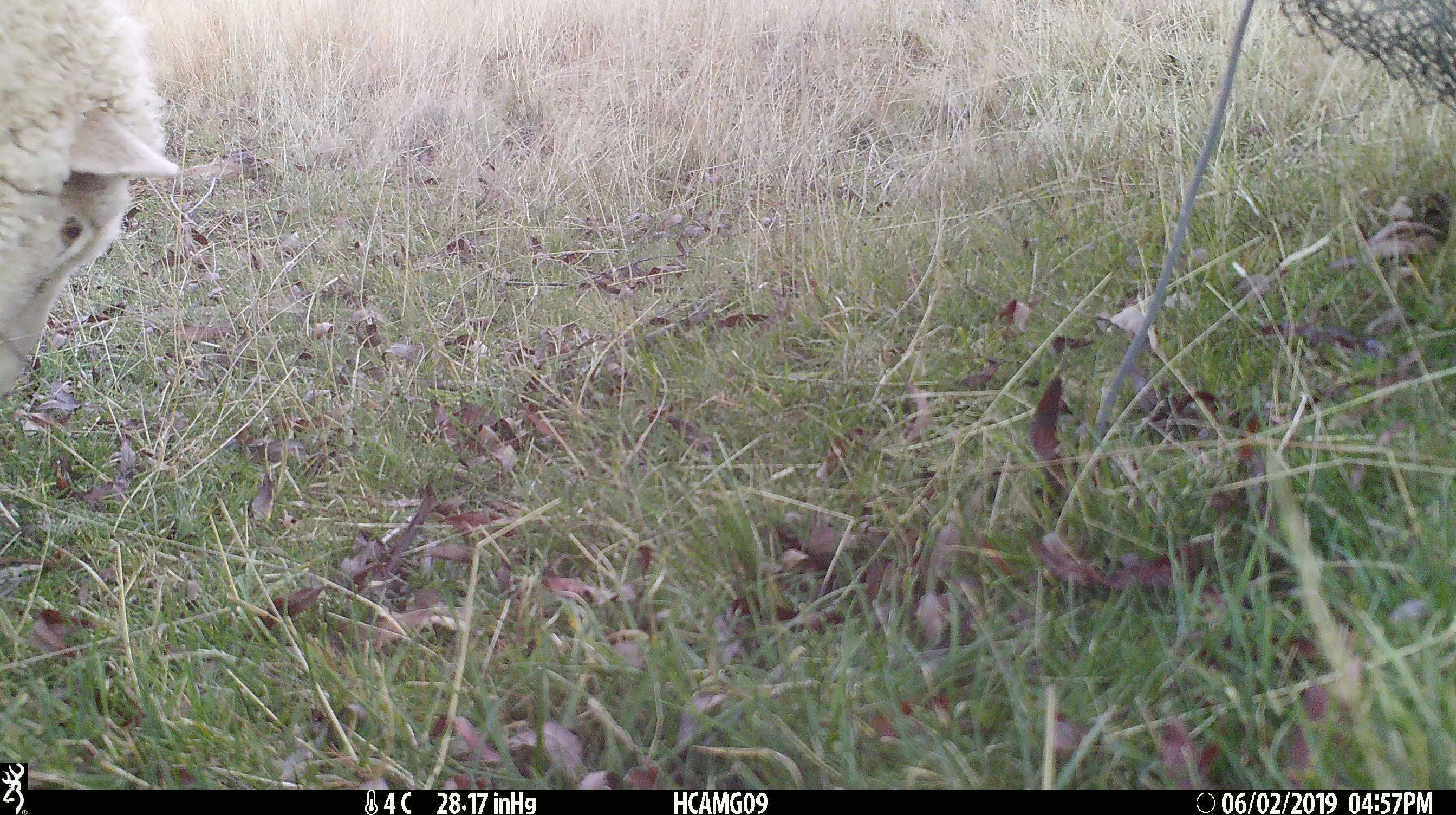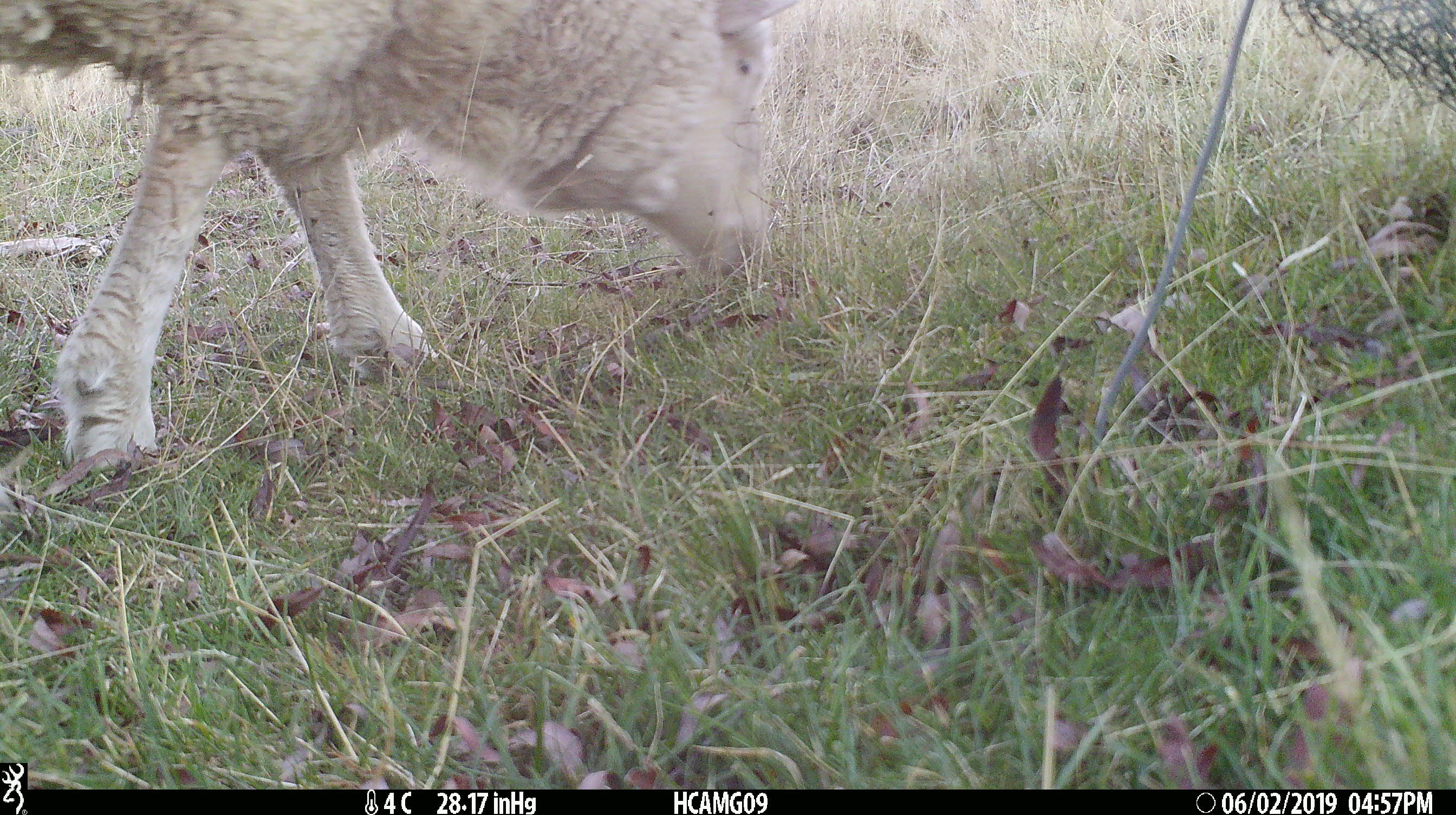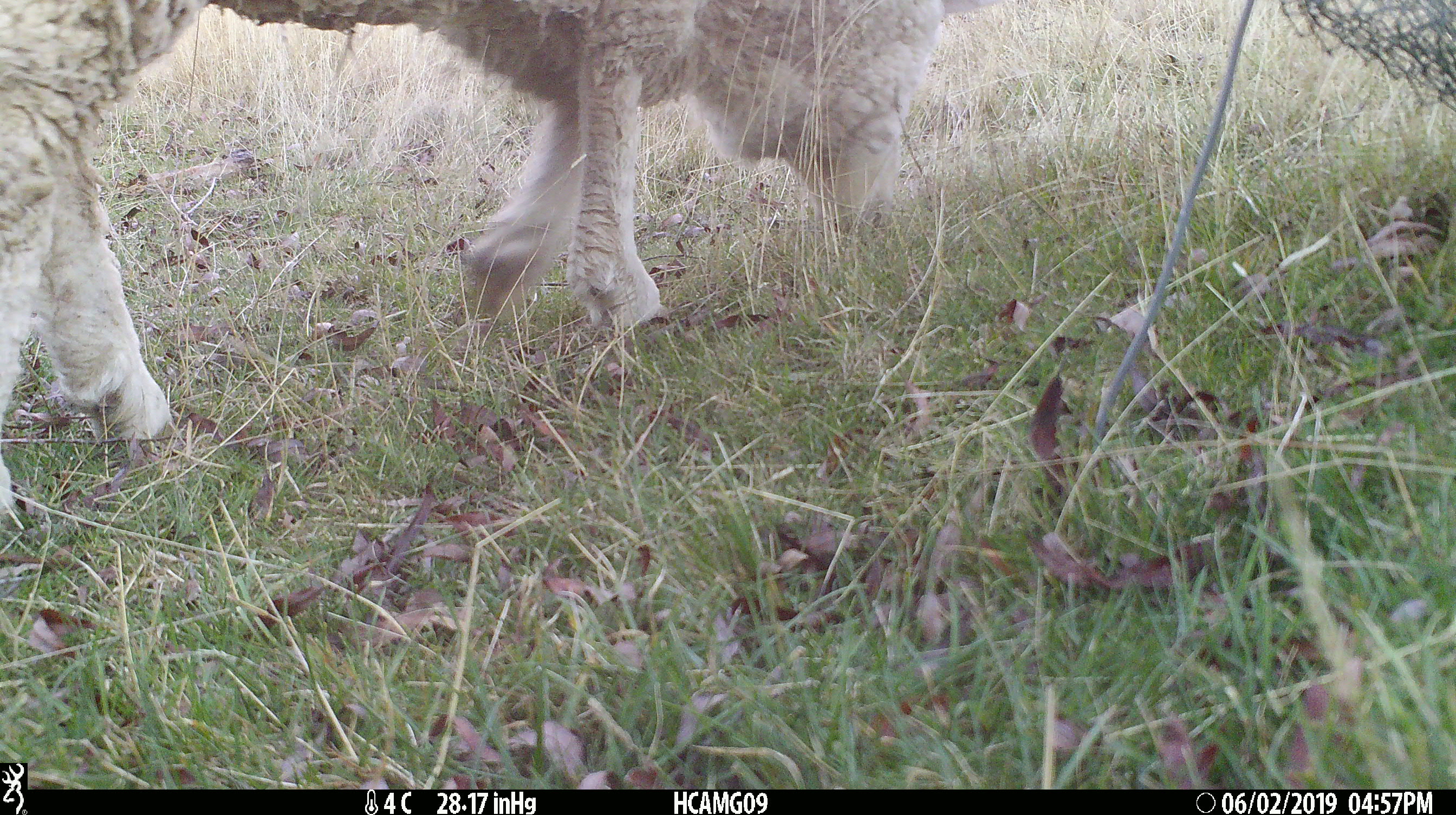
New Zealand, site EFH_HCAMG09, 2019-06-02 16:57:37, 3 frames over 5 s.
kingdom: Animalia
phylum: Chordata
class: Mammalia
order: Artiodactyla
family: Bovidae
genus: Ovis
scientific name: Ovis aries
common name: domestic sheep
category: sheep